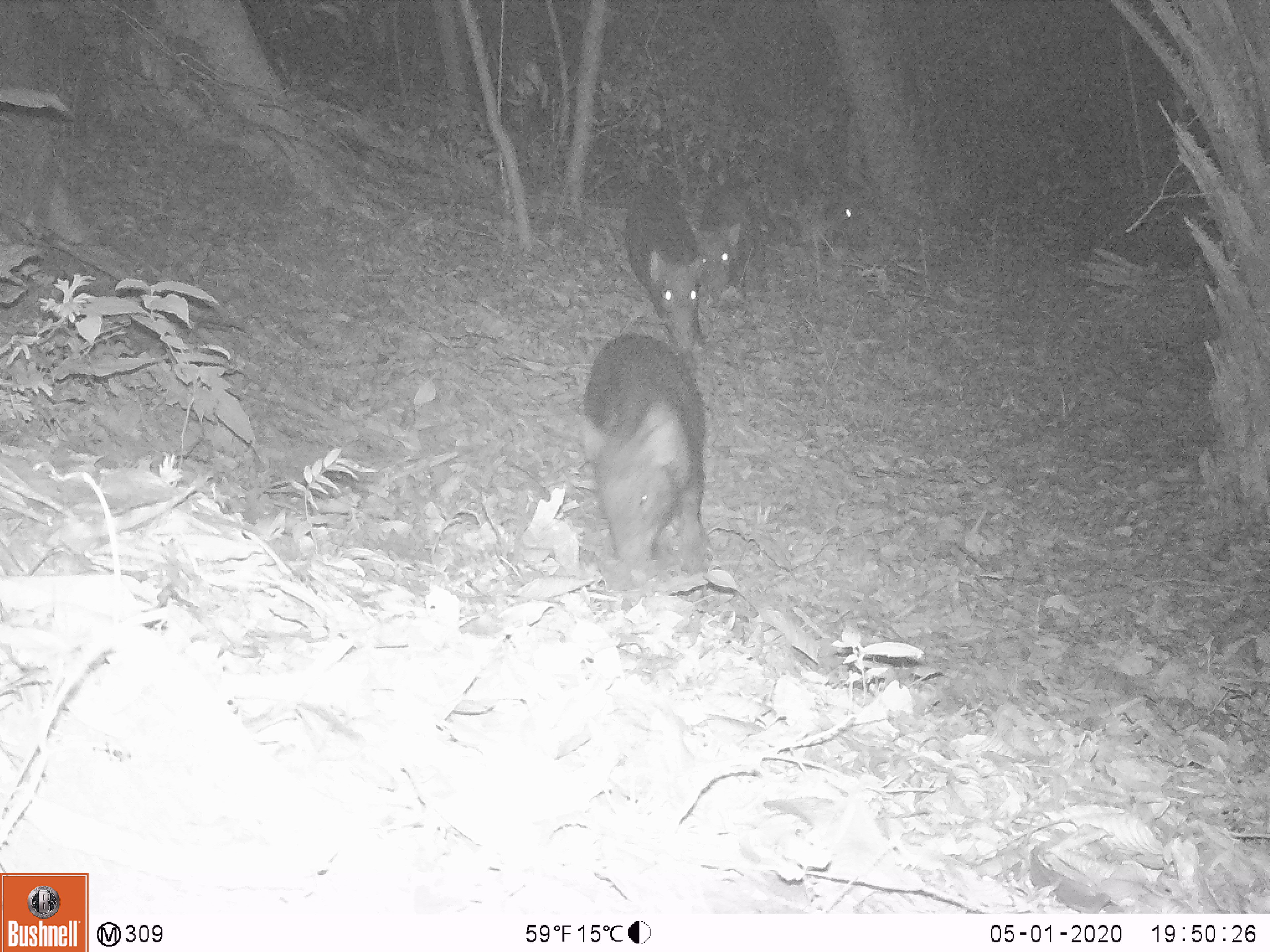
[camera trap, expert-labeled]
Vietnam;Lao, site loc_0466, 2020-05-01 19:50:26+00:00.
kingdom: Animalia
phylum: Chordata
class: Mammalia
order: Artiodactyla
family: Suidae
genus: Sus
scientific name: Sus scrofa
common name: eurasian wild pig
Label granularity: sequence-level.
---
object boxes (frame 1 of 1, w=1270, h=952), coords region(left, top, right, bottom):
eurasian wild pig: region(576, 331, 713, 585); region(620, 189, 708, 369); region(689, 183, 766, 300); region(785, 150, 867, 257)